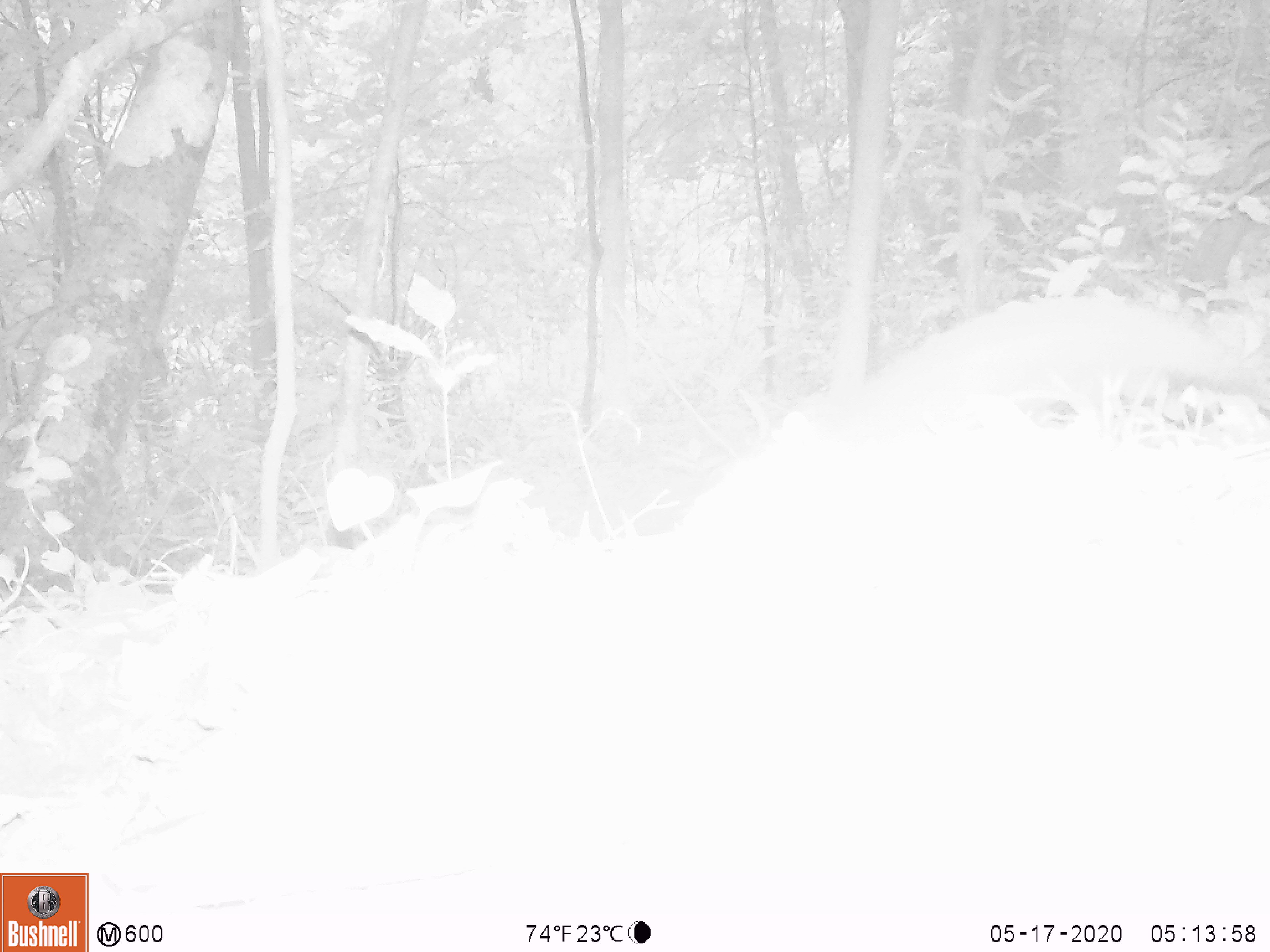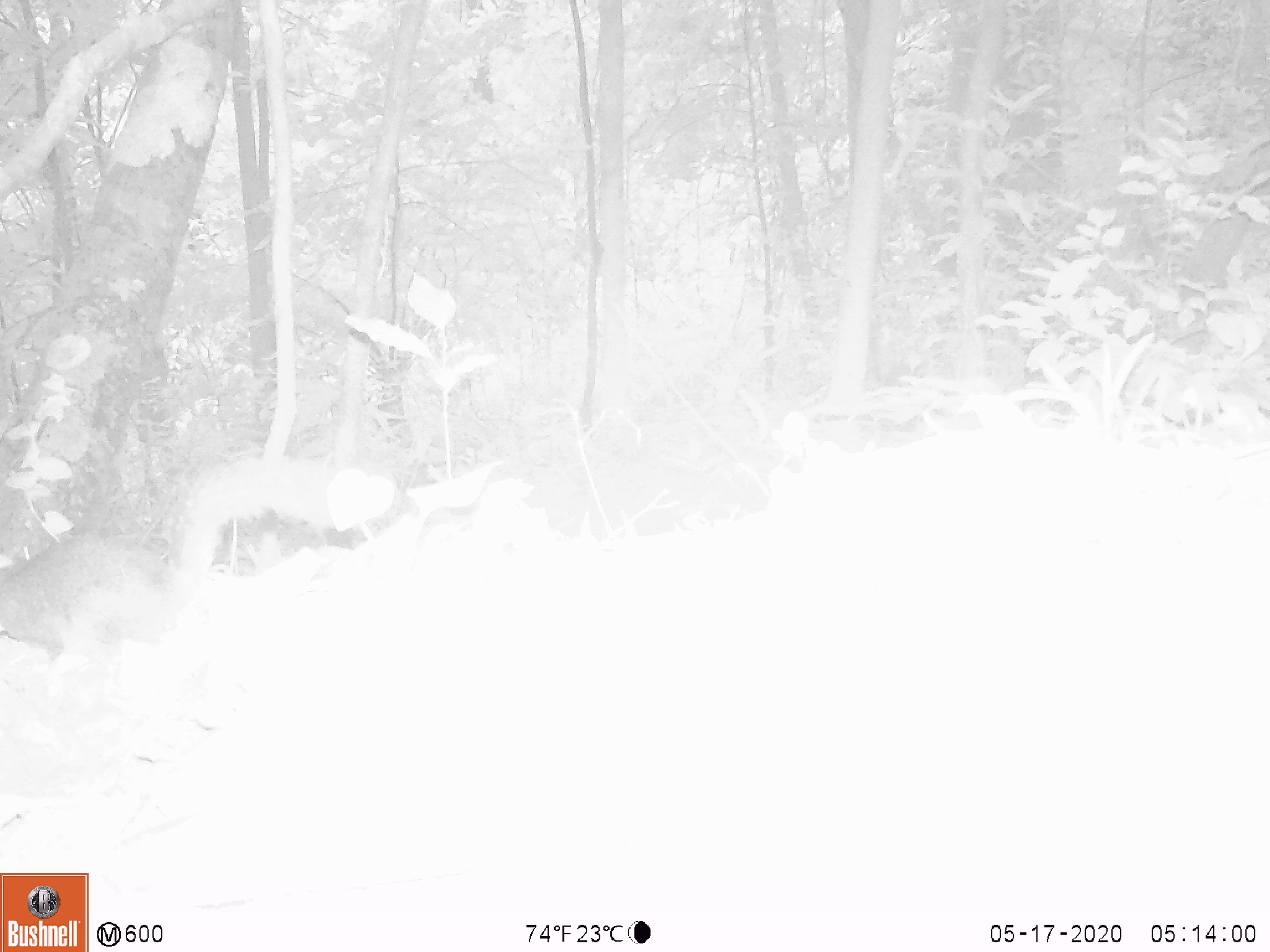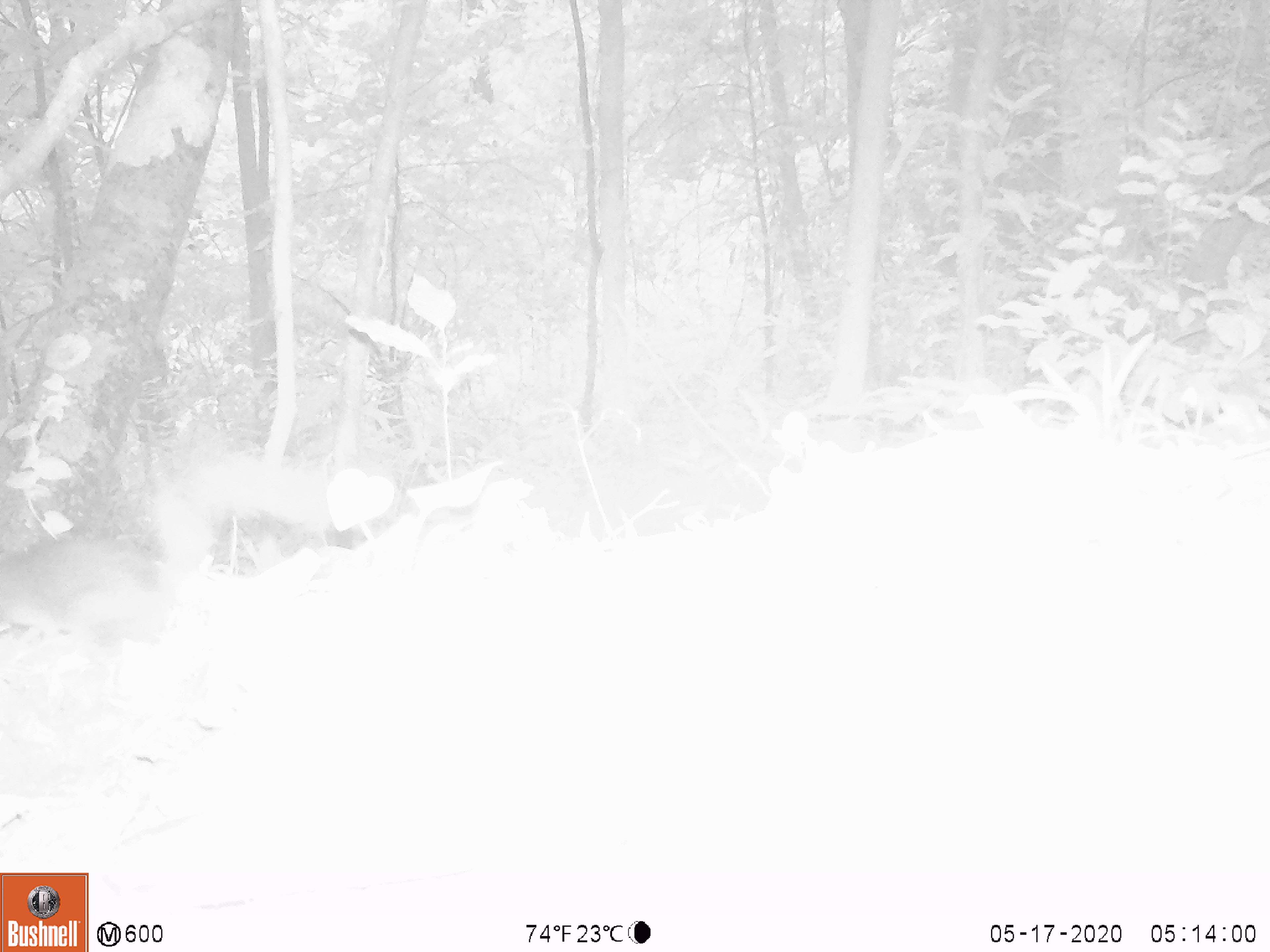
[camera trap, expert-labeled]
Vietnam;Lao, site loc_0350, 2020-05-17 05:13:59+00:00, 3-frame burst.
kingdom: Animalia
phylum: Chordata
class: Mammalia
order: Rodentia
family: Sciuridae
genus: Dremomys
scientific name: Dremomys rufigenis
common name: red-cheeked squirrel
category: red cheeked squirrel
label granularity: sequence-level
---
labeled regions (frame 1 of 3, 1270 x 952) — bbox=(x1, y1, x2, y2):
red cheeked squirrel: bbox=(799, 294, 1267, 437)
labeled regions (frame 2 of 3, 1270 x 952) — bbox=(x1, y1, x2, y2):
red cheeked squirrel: bbox=(0, 454, 337, 662)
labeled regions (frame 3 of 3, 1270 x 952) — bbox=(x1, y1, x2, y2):
red cheeked squirrel: bbox=(0, 453, 335, 648)